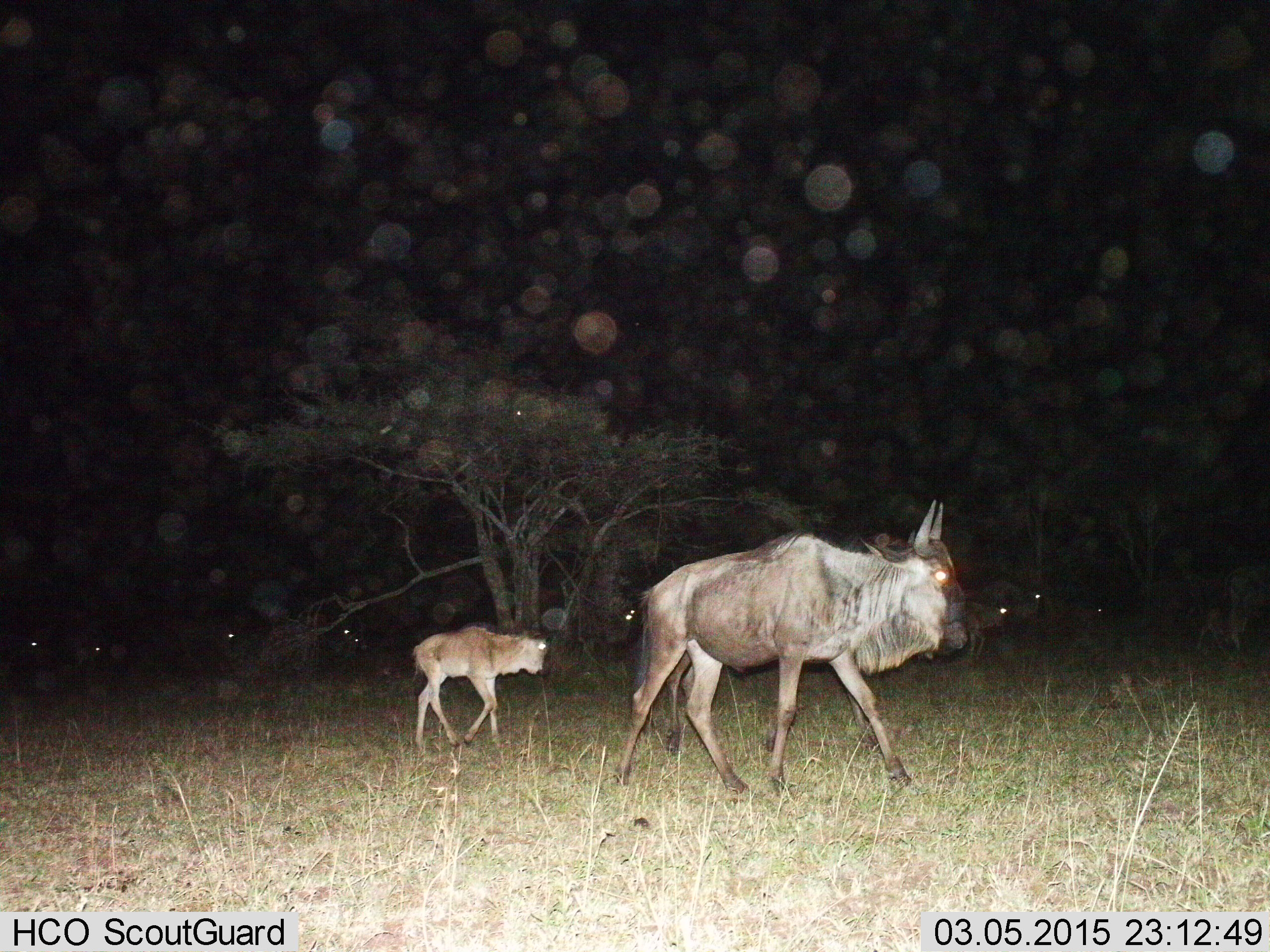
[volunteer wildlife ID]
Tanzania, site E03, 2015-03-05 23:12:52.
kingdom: Animalia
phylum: Chordata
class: Mammalia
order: Artiodactyla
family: Bovidae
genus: Connochaetes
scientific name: Connochaetes taurinus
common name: blue wildebeest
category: wildebeest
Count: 10.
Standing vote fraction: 40%.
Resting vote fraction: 10%.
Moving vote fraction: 100%.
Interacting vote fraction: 0%.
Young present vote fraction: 80%.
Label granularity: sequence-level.